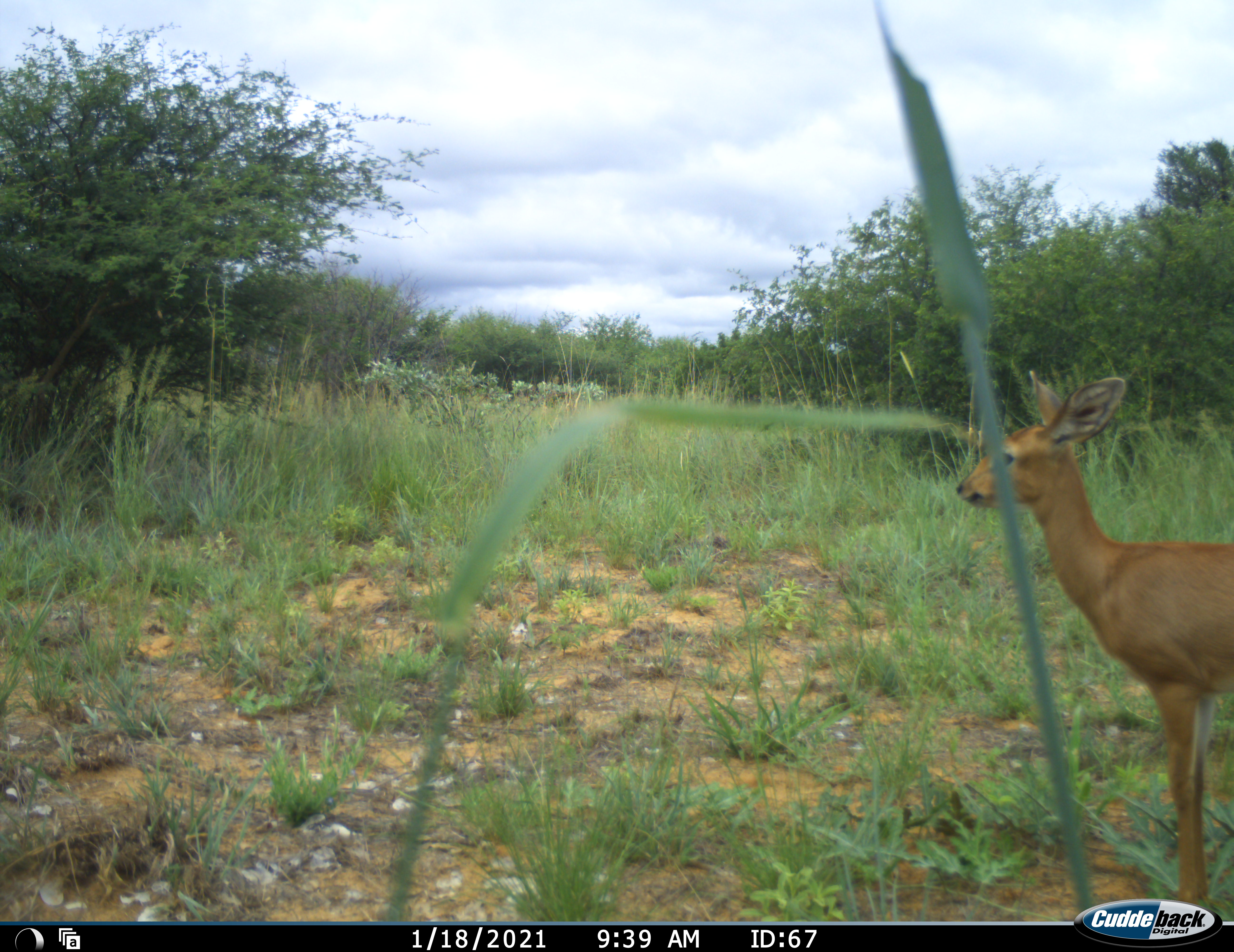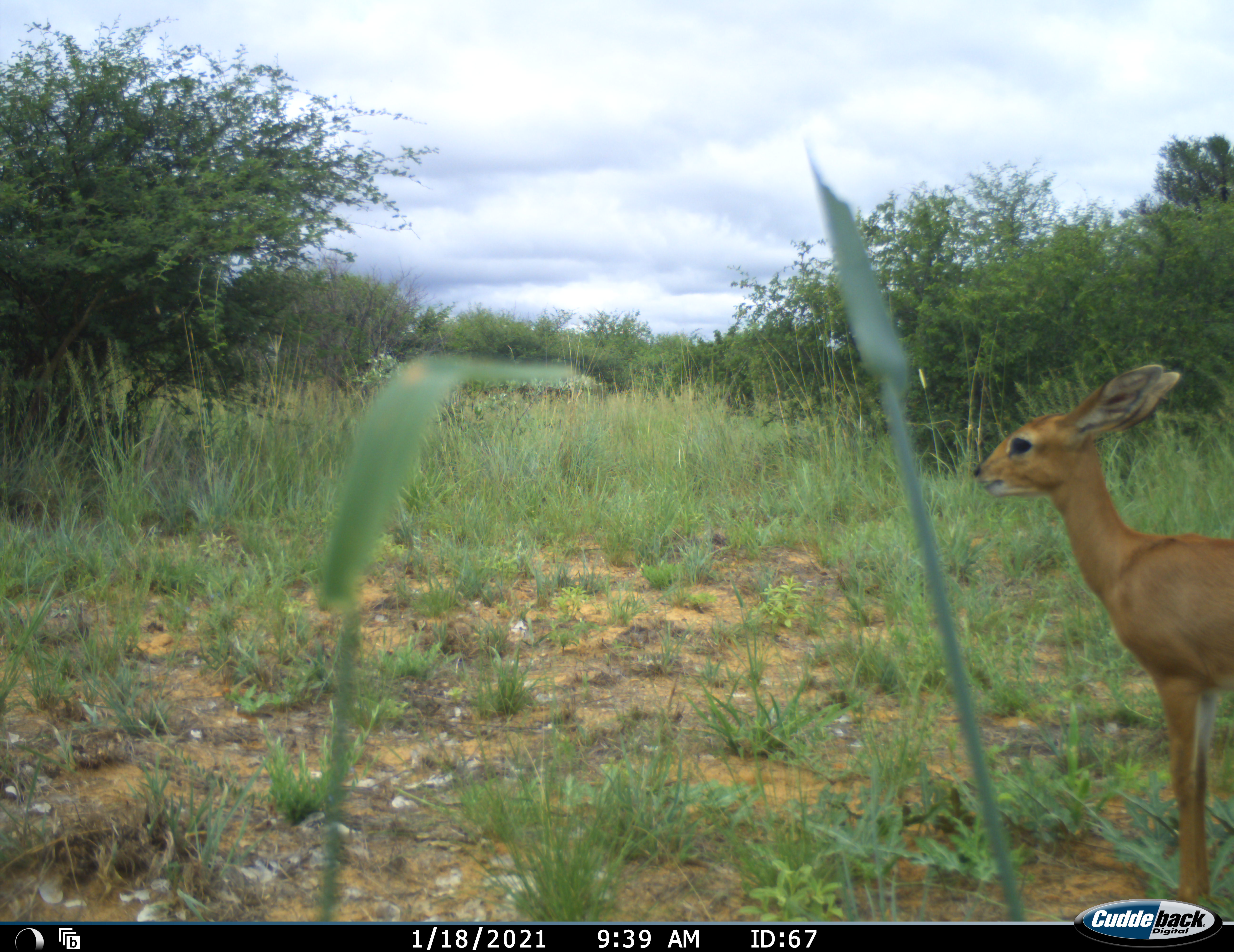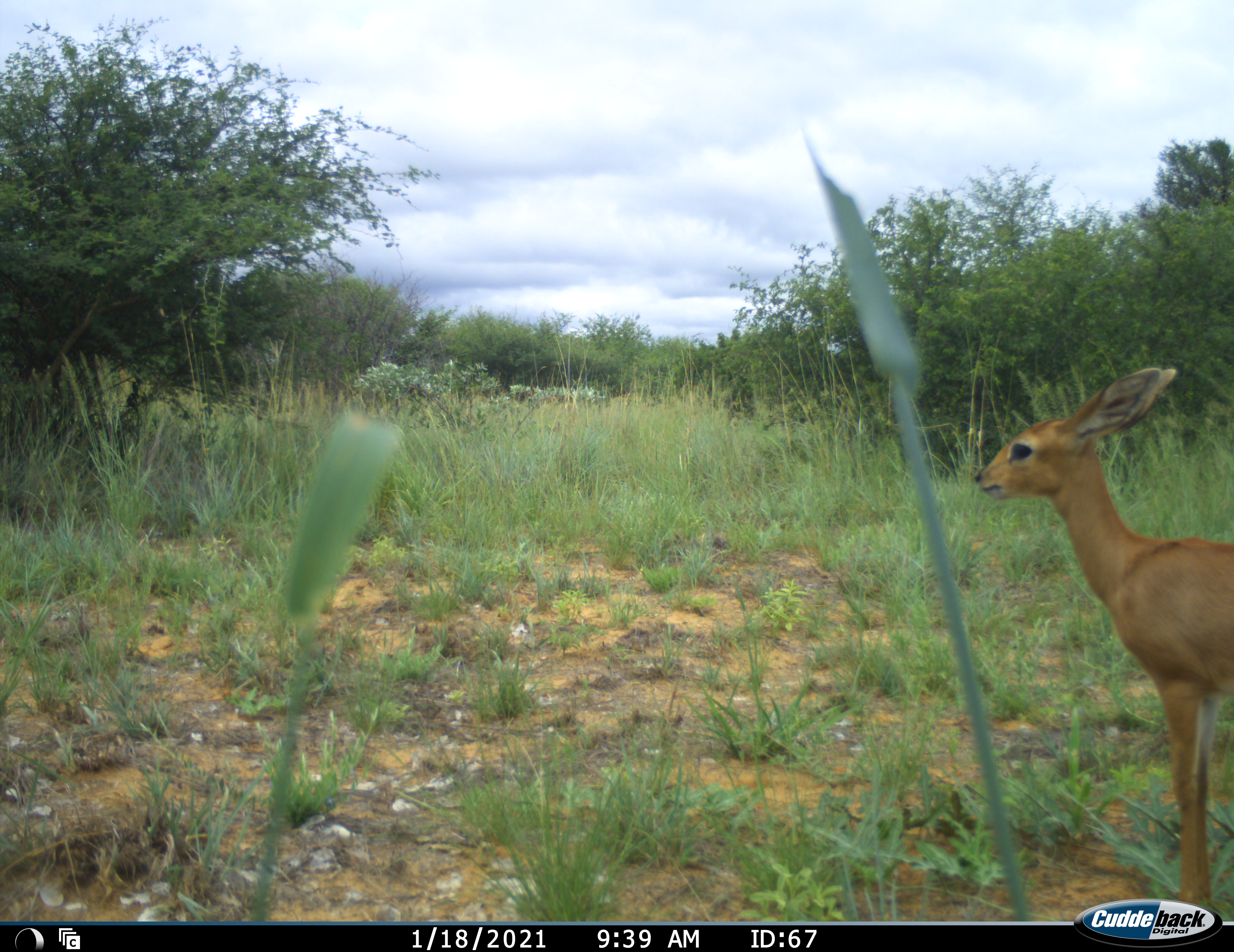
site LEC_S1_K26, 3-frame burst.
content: unidentified animal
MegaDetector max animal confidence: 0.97